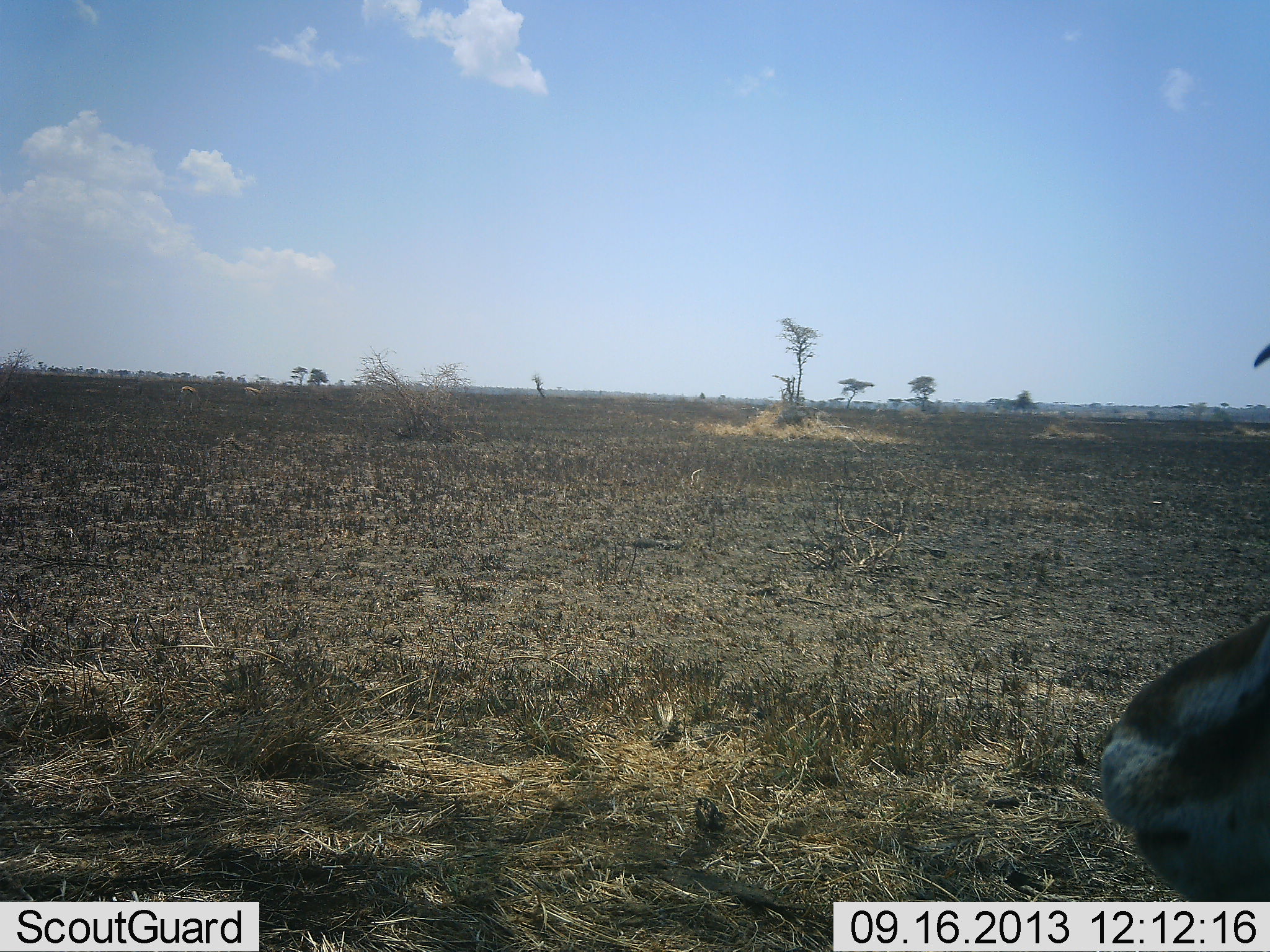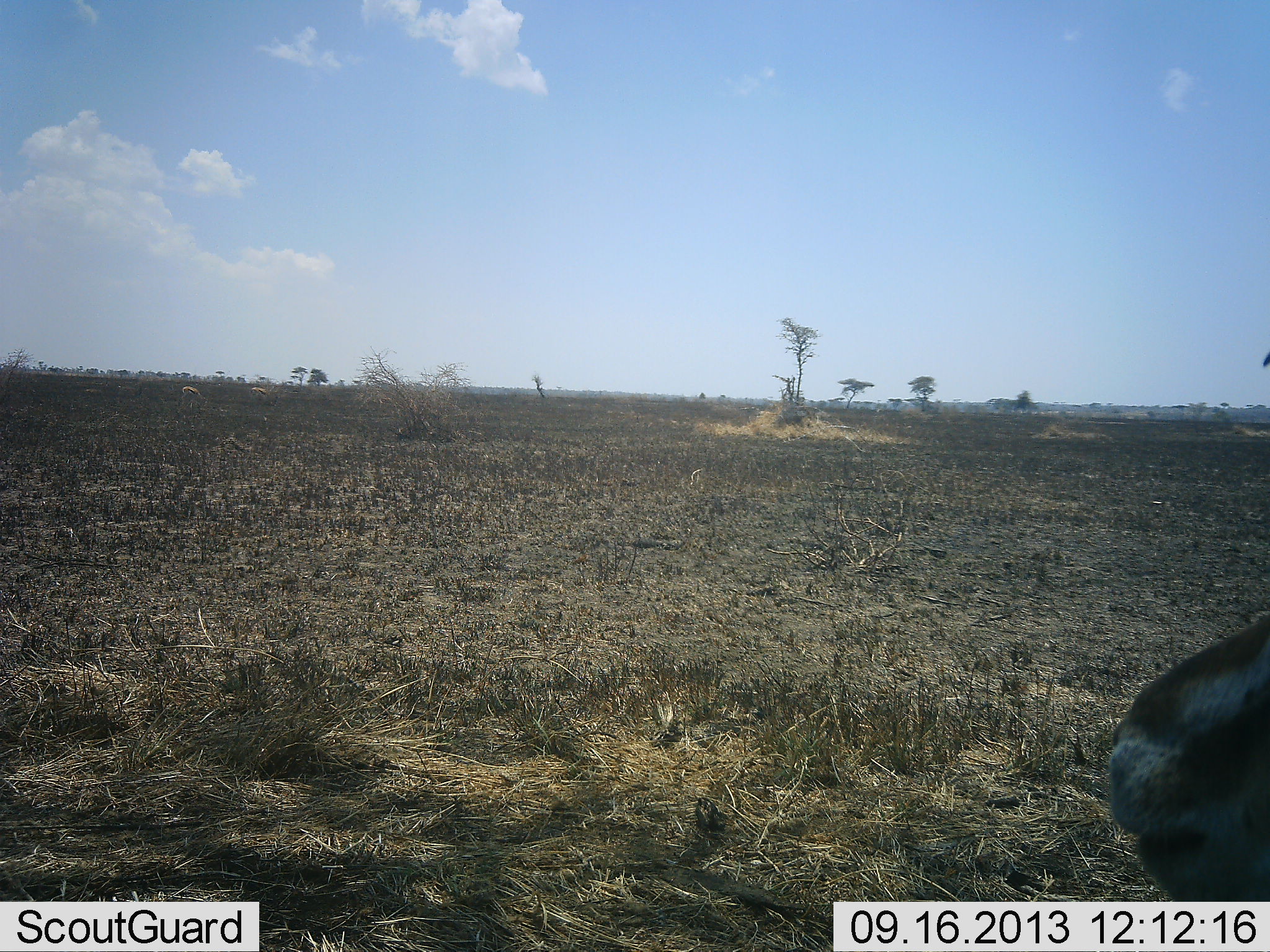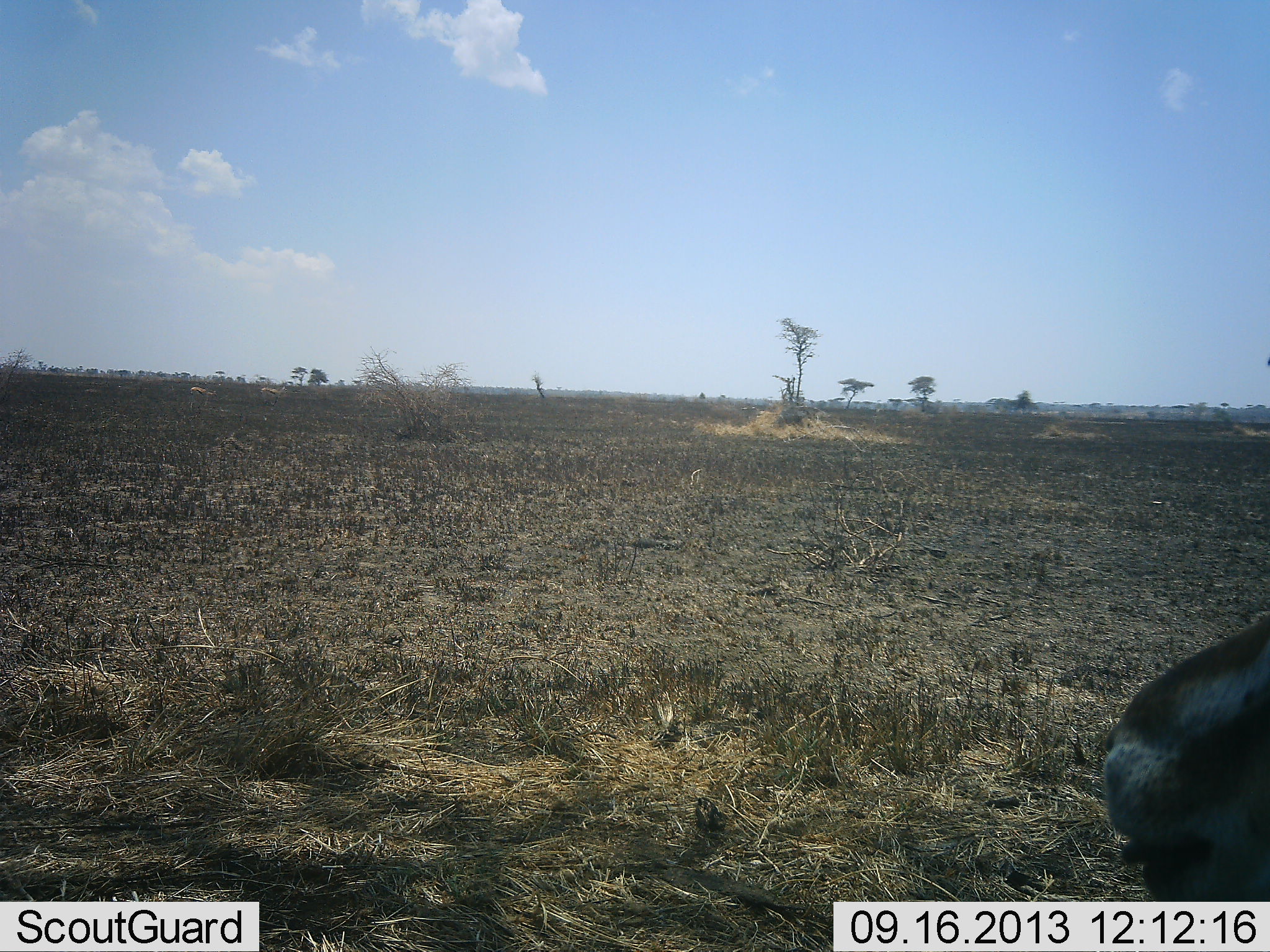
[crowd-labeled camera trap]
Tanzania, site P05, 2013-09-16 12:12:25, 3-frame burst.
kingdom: Animalia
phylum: Chordata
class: Mammalia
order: Artiodactyla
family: Bovidae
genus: Eudorcas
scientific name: Eudorcas thomsonii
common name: thomson's gazelle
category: gazellethomsons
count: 1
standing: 57%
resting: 7%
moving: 0%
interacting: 0%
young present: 0%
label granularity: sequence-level